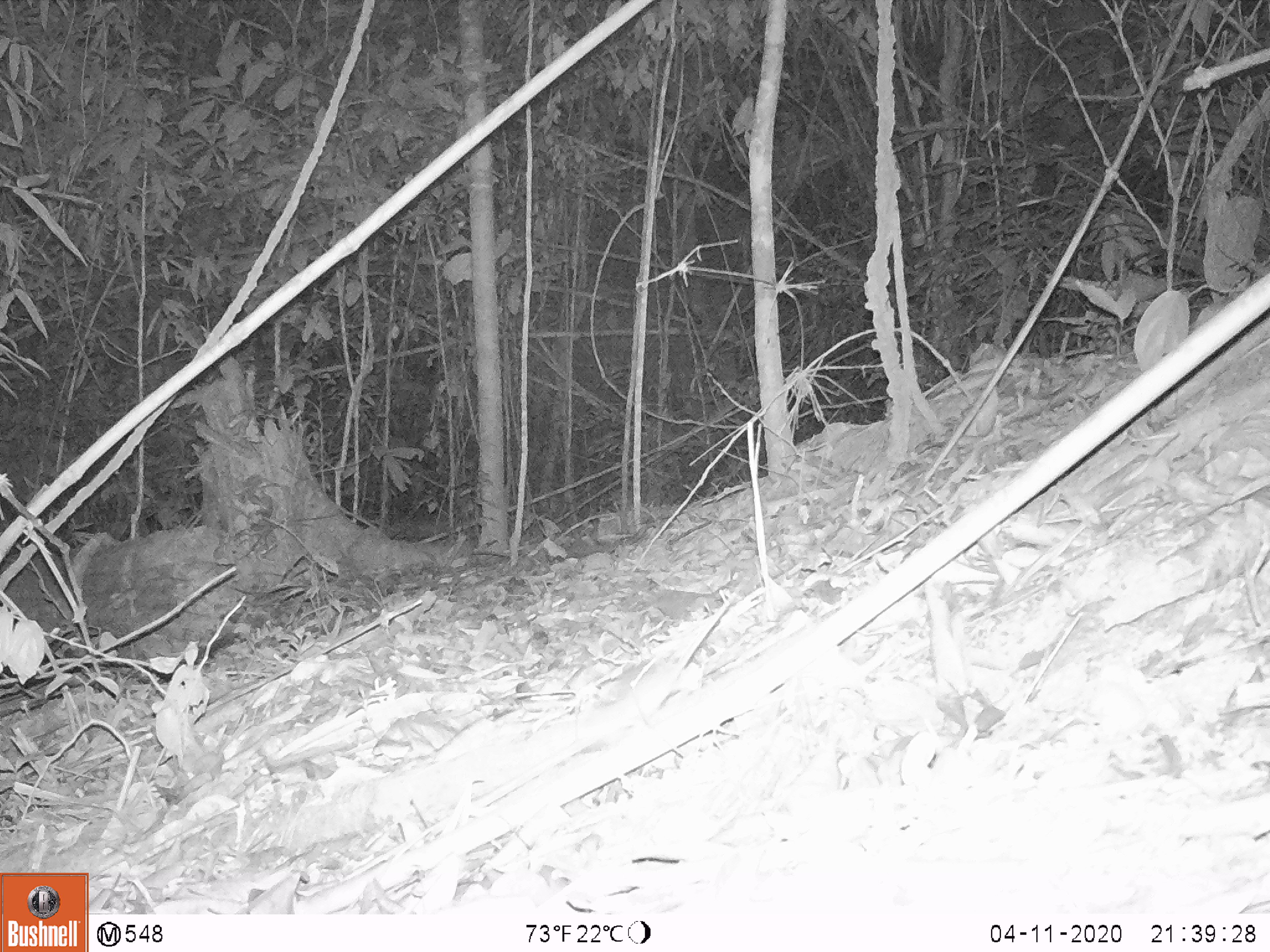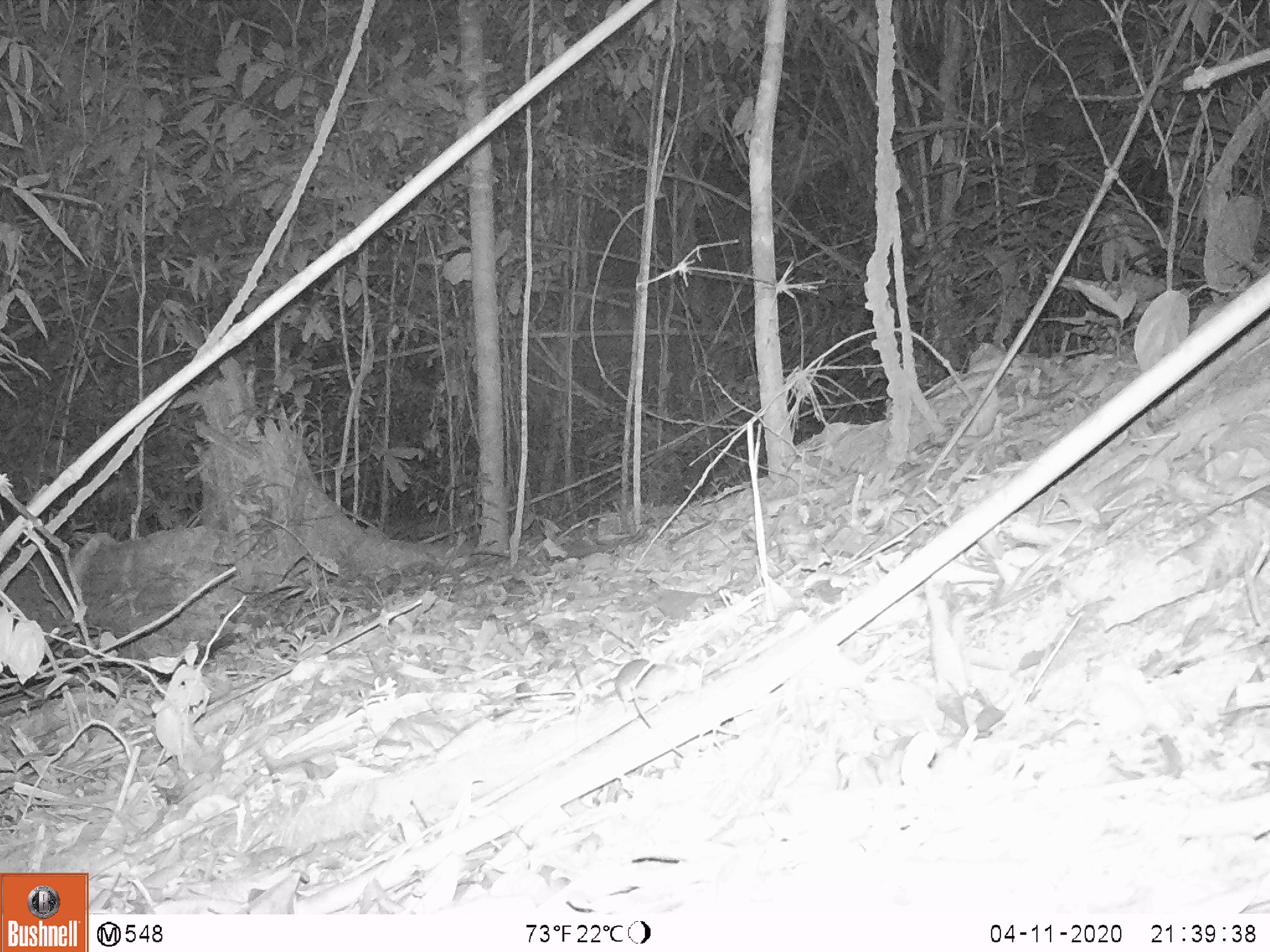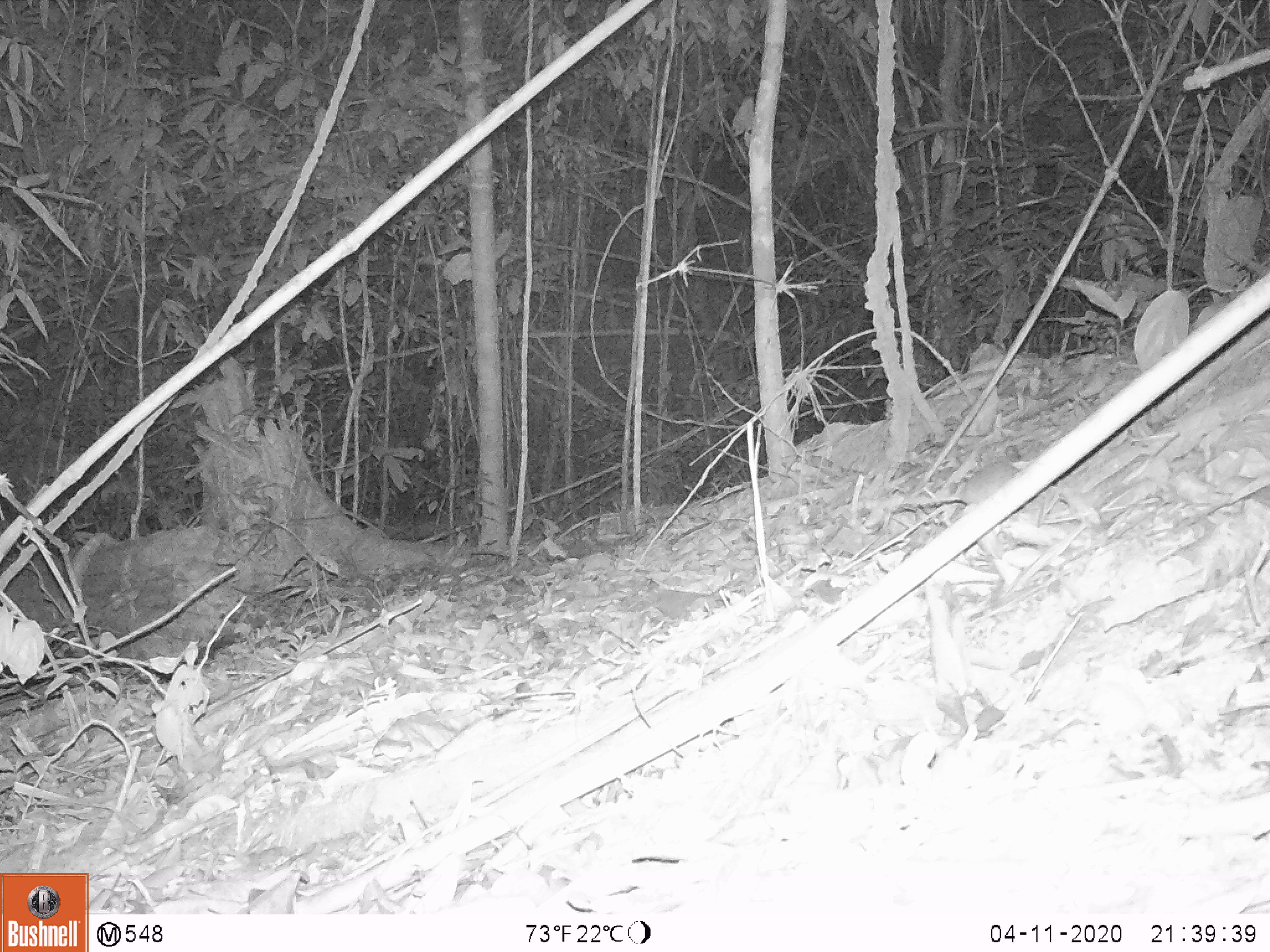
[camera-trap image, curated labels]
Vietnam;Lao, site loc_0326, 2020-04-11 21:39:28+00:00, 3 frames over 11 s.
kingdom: Animalia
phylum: Chordata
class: Mammalia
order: Rodentia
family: Muridae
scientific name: Muridae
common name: old-world mice and rats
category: unidentified murid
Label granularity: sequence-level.